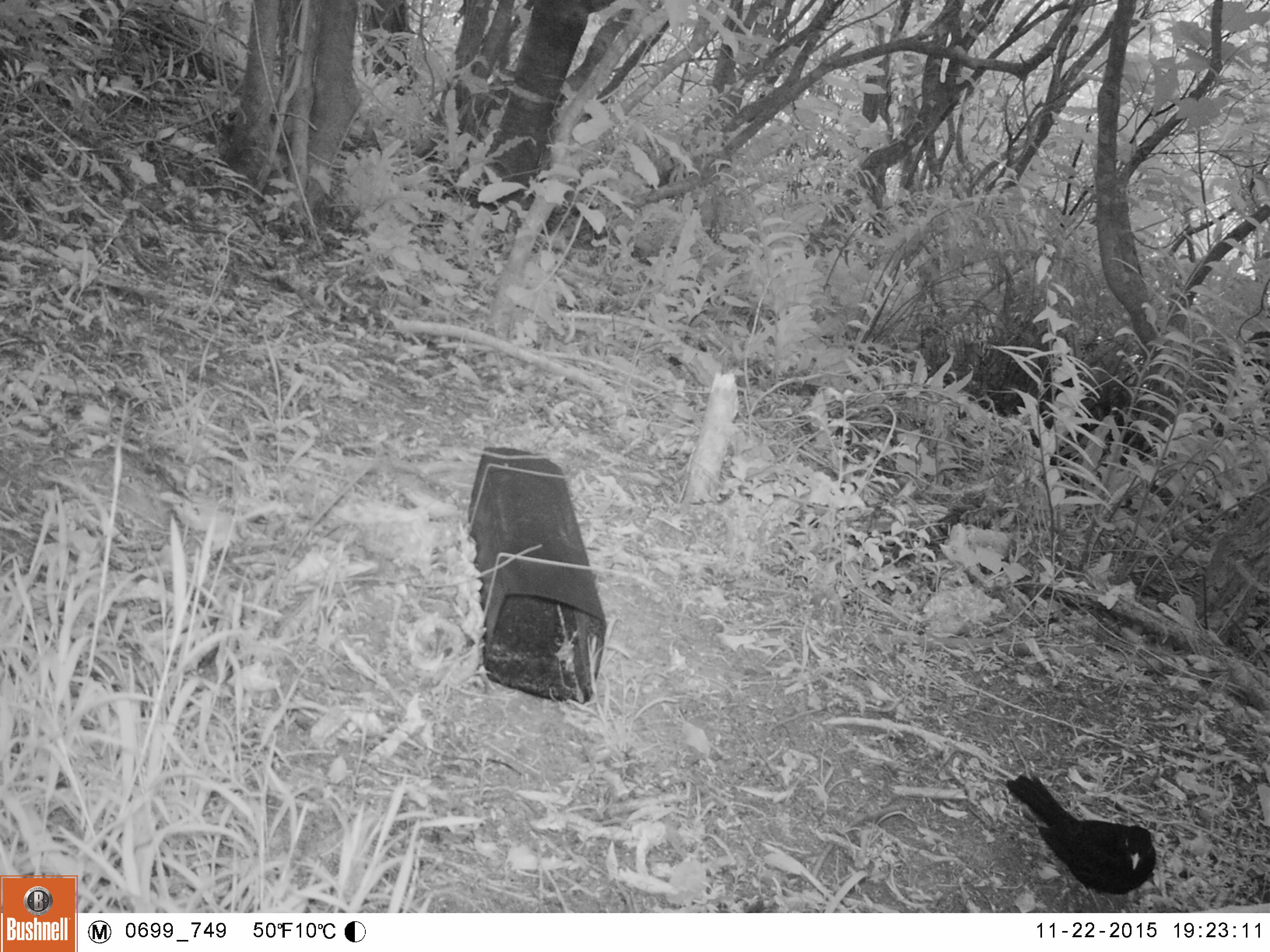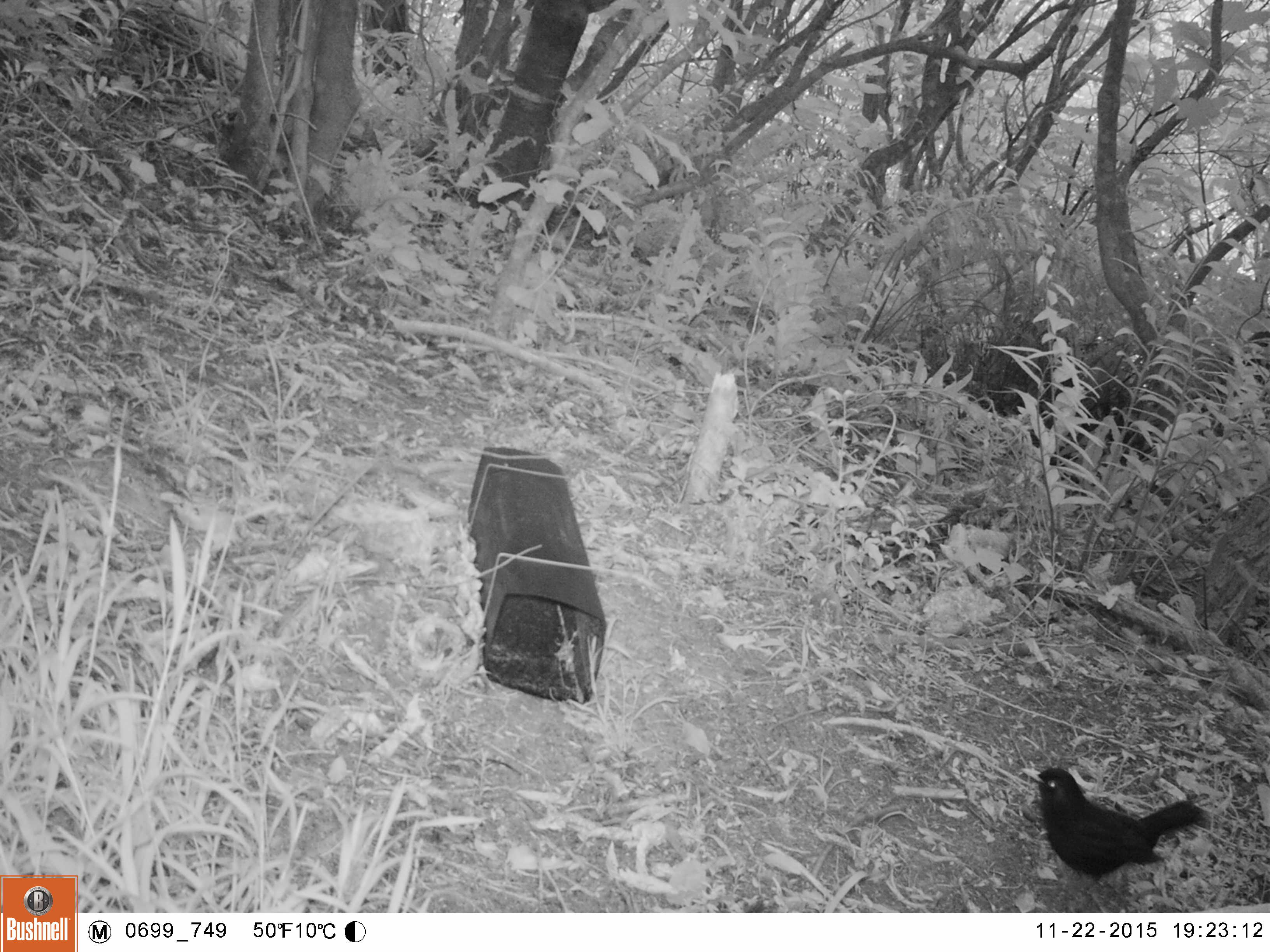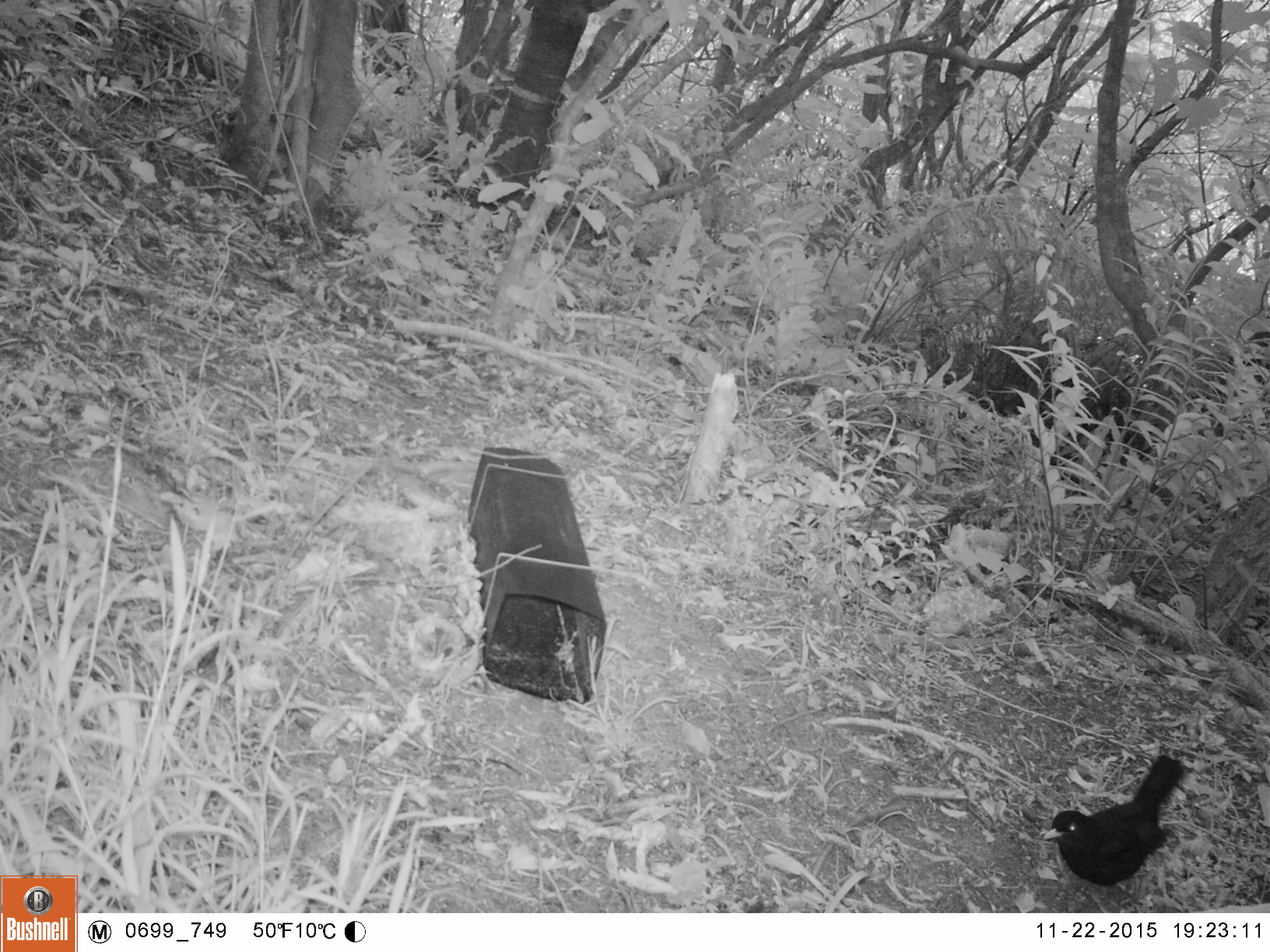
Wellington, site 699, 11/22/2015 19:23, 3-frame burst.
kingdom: Animalia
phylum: Chordata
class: Aves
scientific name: Aves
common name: bird